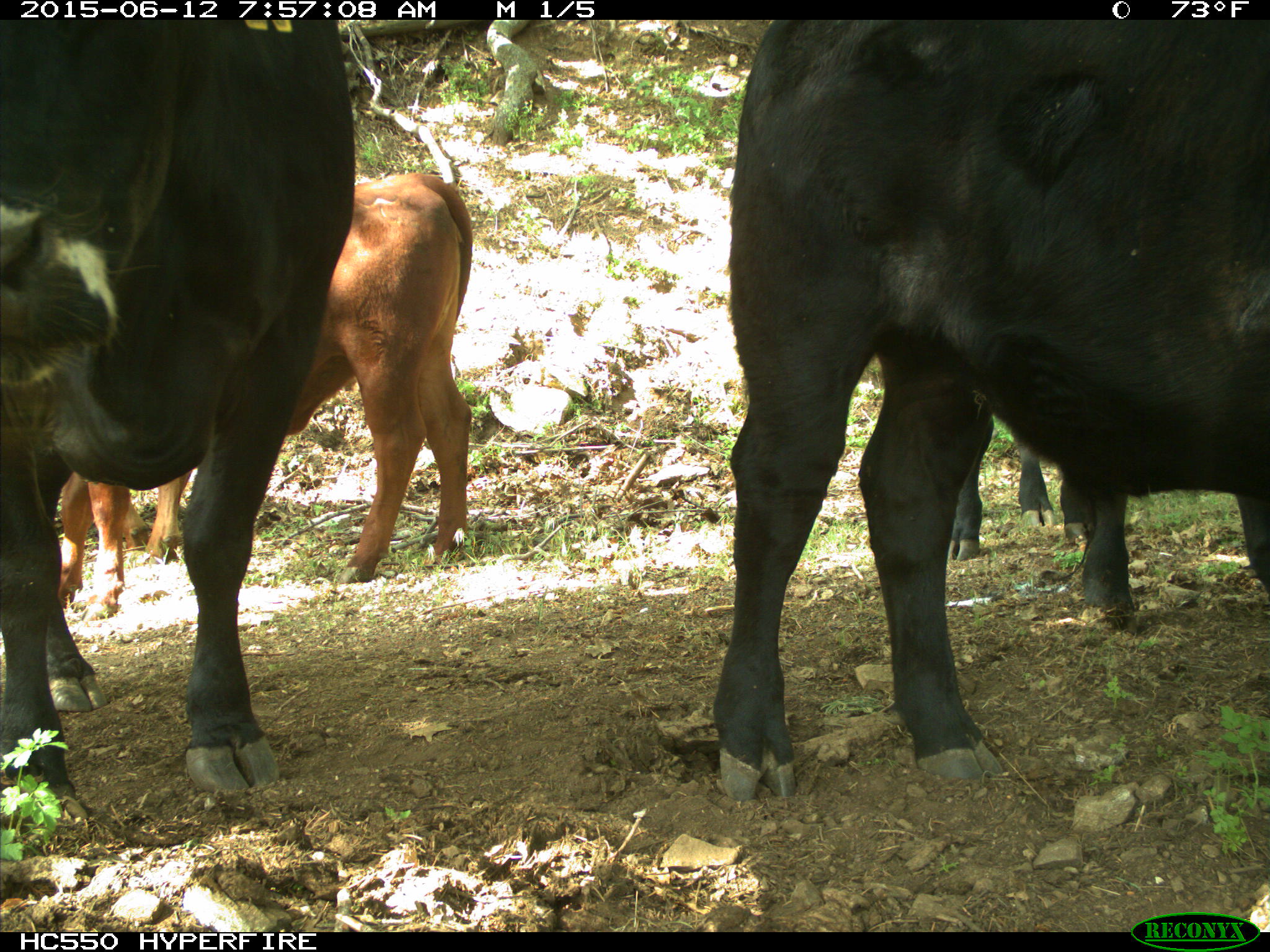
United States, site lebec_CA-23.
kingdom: Animalia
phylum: Chordata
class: Mammalia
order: Artiodactyla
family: Bovidae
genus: Bos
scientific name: Bos taurus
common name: domestic cow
Bos taurus (domestic cow).